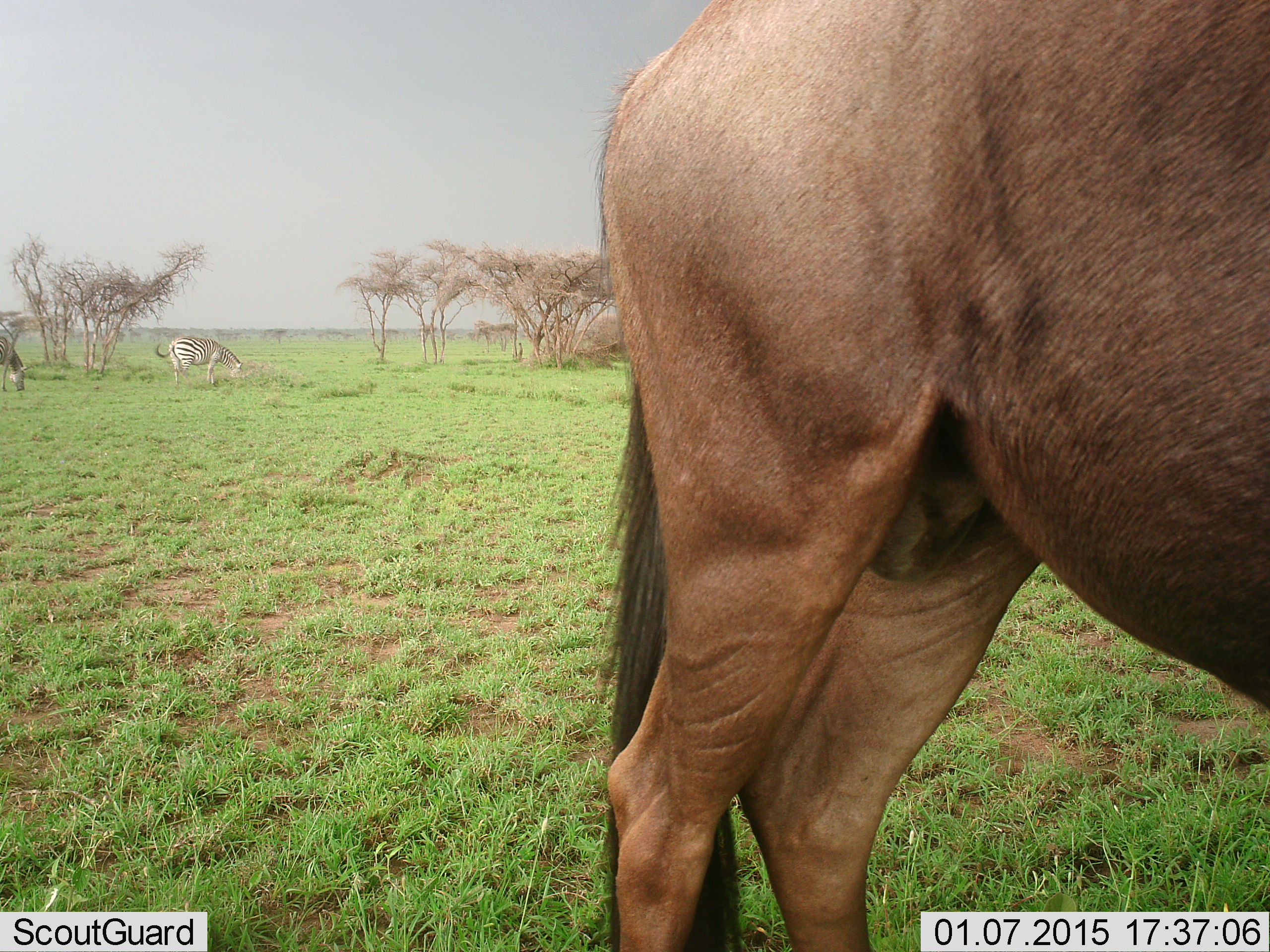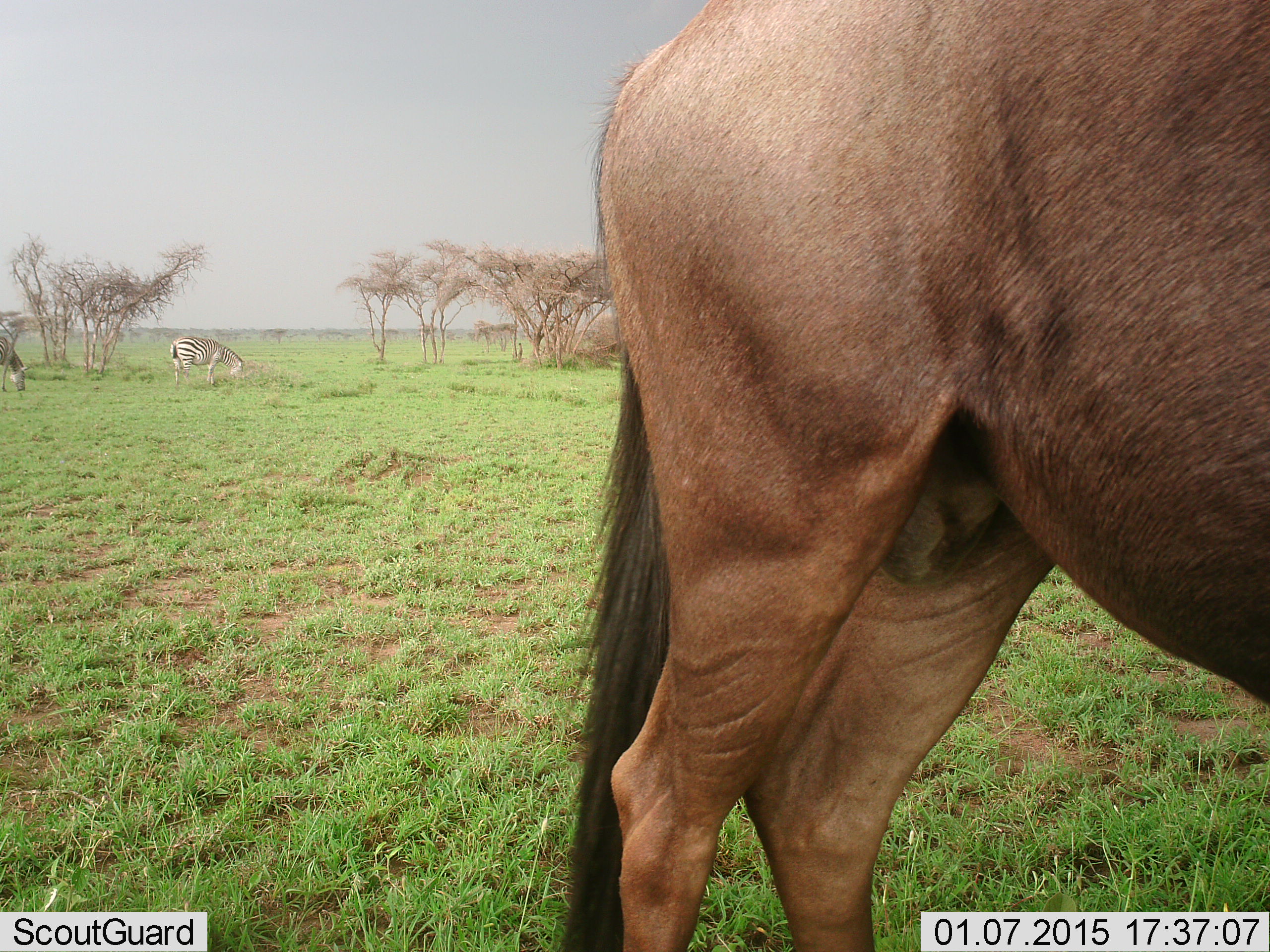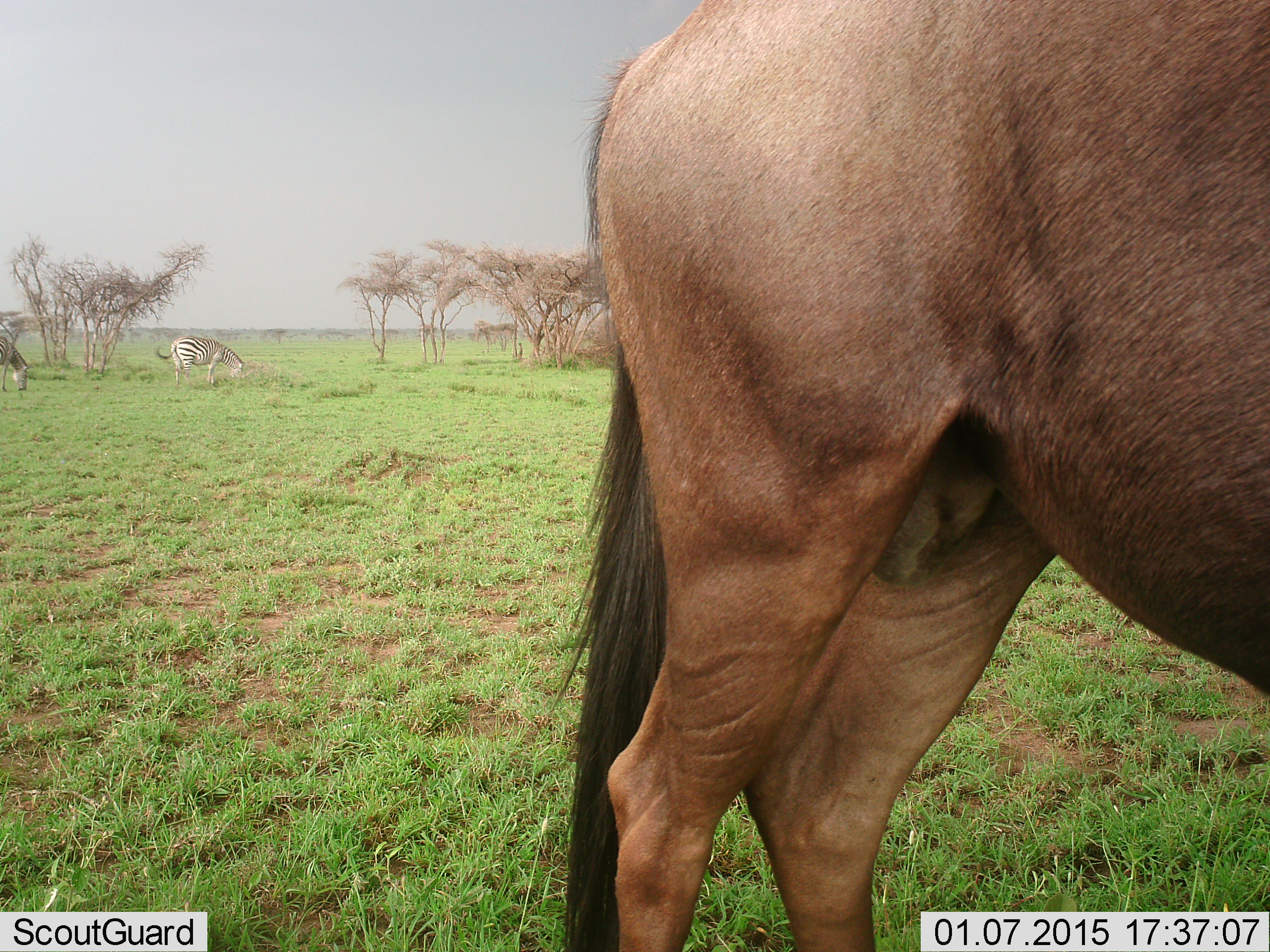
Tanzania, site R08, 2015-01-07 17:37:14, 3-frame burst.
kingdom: Animalia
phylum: Chordata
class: Mammalia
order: Artiodactyla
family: Bovidae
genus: Connochaetes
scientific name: Connochaetes taurinus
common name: blue wildebeest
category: wildebeest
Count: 1.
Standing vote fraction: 90%.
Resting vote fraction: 0%.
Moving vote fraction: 10%.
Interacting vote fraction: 0%.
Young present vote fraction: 10%.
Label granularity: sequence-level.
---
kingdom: Animalia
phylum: Chordata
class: Mammalia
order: Perissodactyla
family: Equidae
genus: Equus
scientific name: Equus quagga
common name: plains zebra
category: zebra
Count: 2.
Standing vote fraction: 14%.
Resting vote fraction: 0%.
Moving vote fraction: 14%.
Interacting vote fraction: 0%.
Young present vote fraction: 0%.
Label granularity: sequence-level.